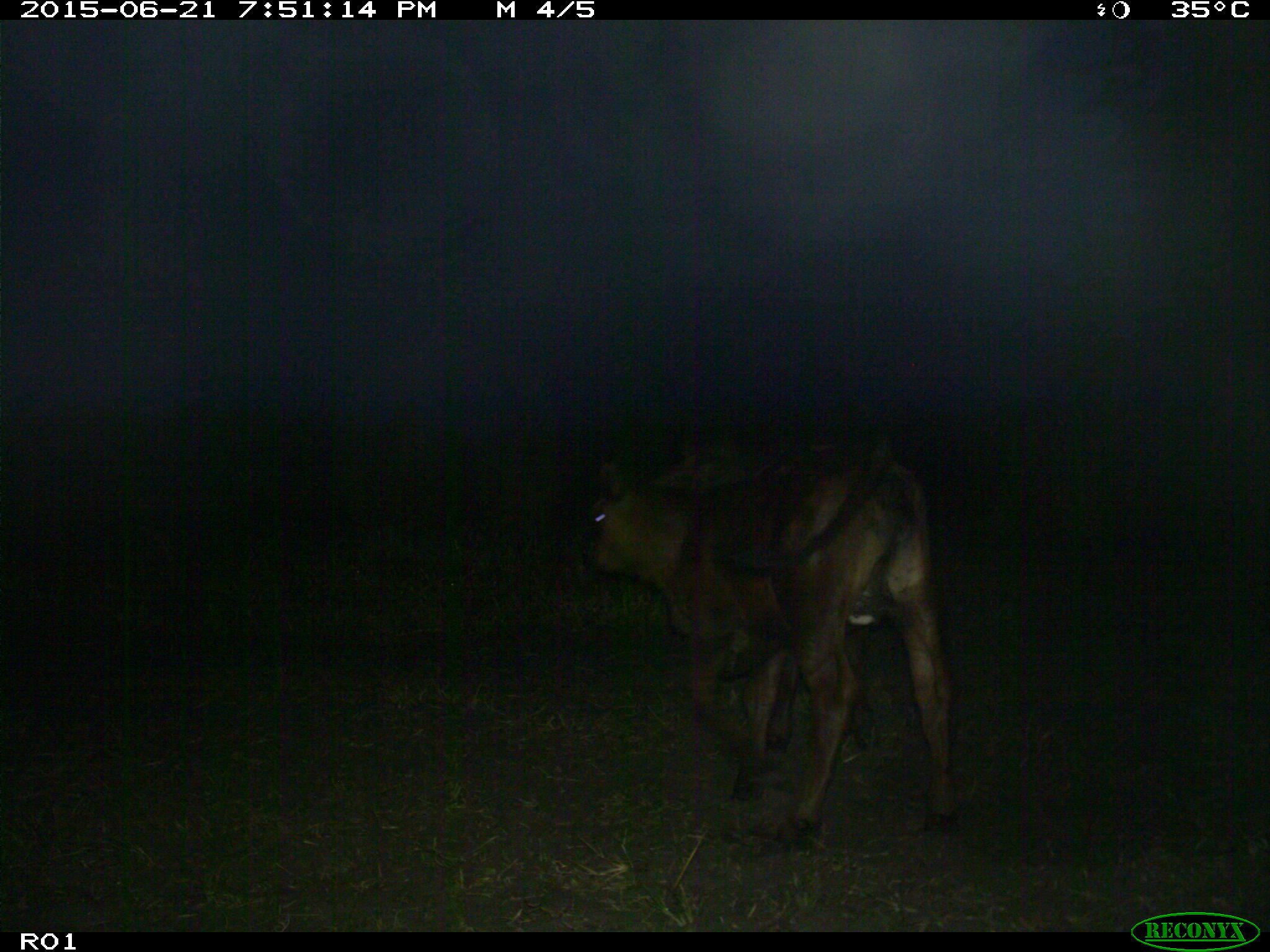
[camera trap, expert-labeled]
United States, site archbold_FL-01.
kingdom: Animalia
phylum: Chordata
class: Mammalia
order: Artiodactyla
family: Bovidae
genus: Bos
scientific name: Bos taurus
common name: domestic cow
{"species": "Bos taurus (domestic cow)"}